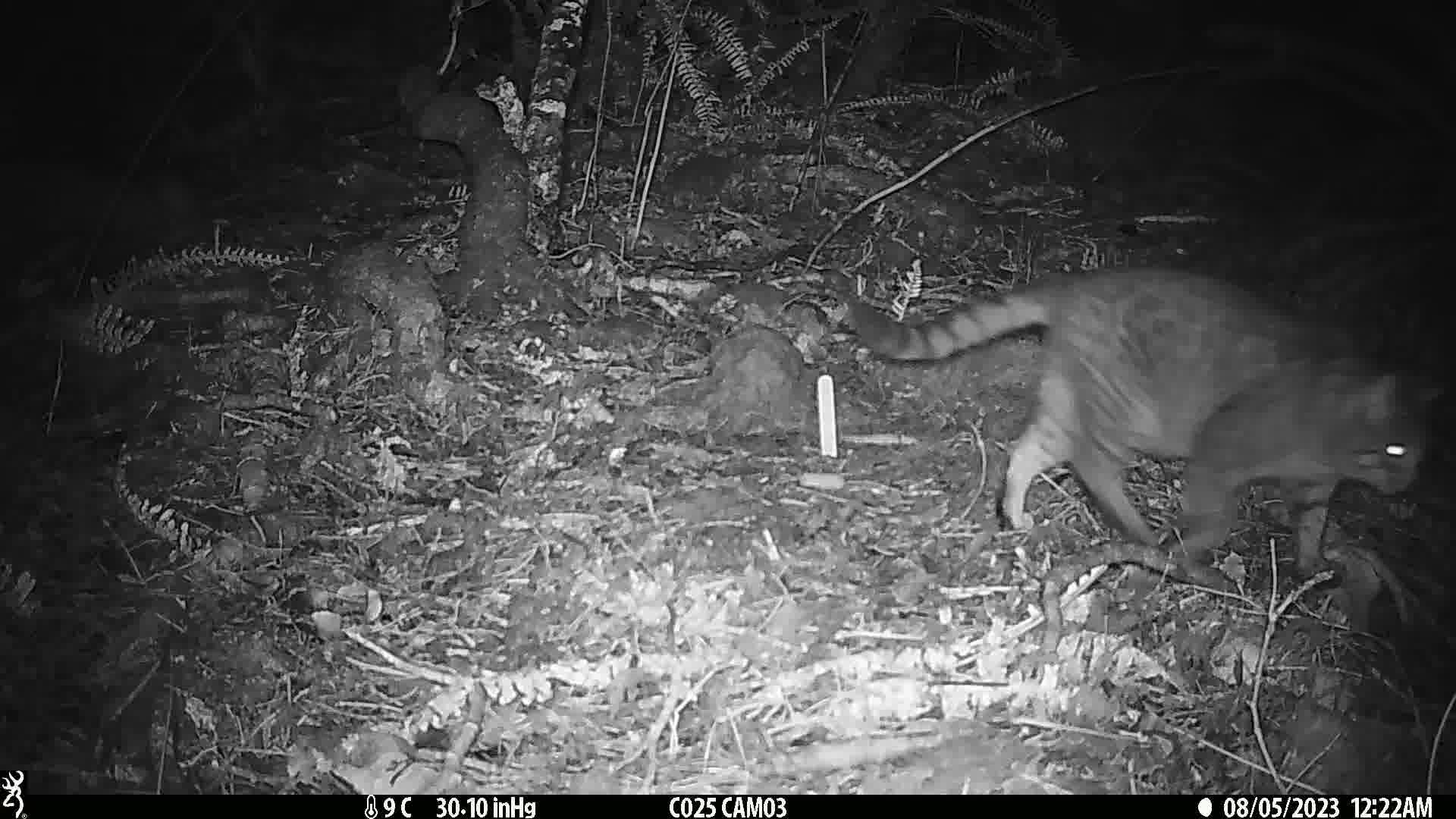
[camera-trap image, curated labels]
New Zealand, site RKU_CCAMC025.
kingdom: Animalia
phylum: Chordata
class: Mammalia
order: Carnivora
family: Felidae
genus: Felis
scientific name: Felis catus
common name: domestic cat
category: cat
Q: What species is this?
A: Cat (domestic cat) (Felis catus).